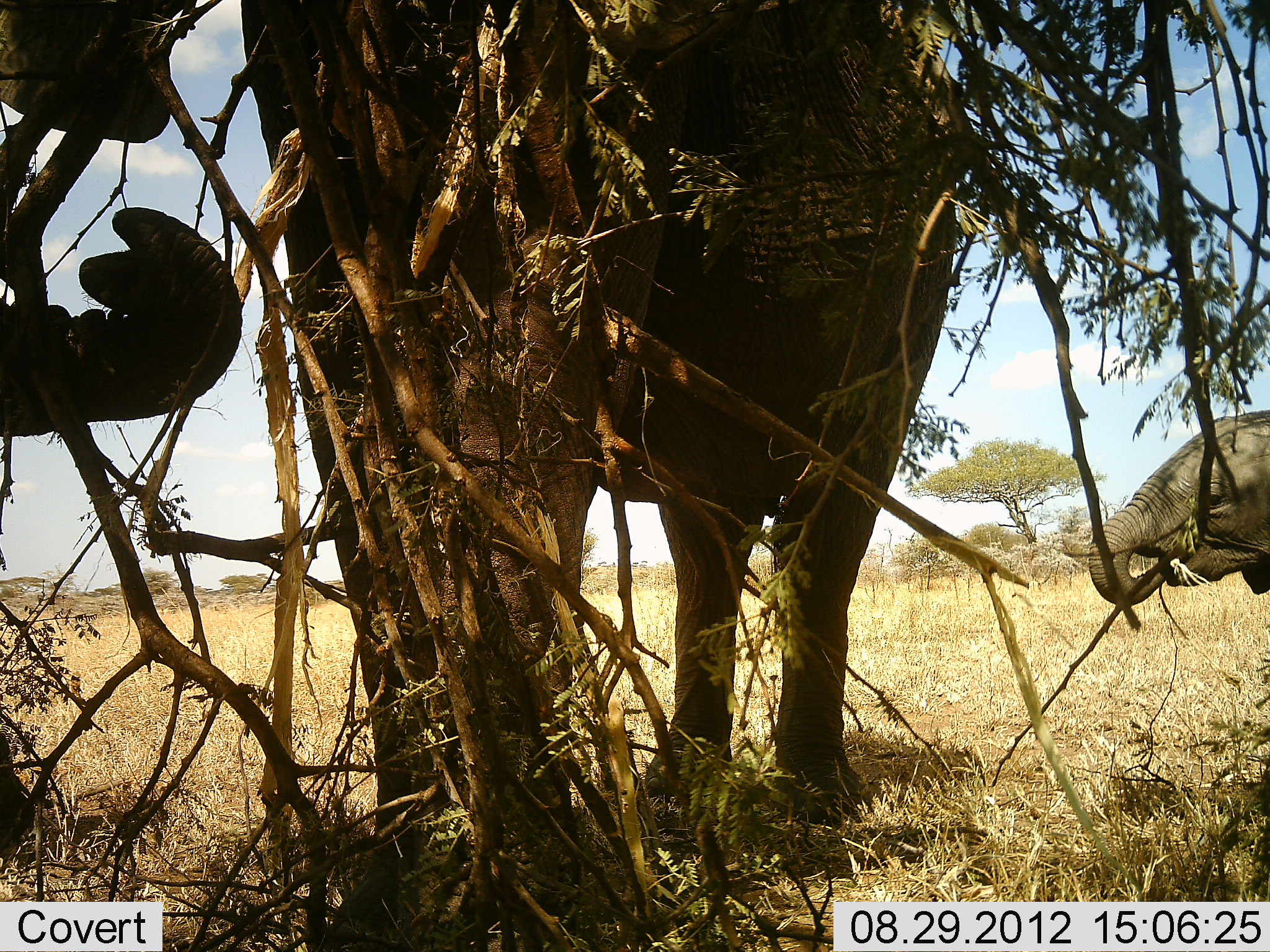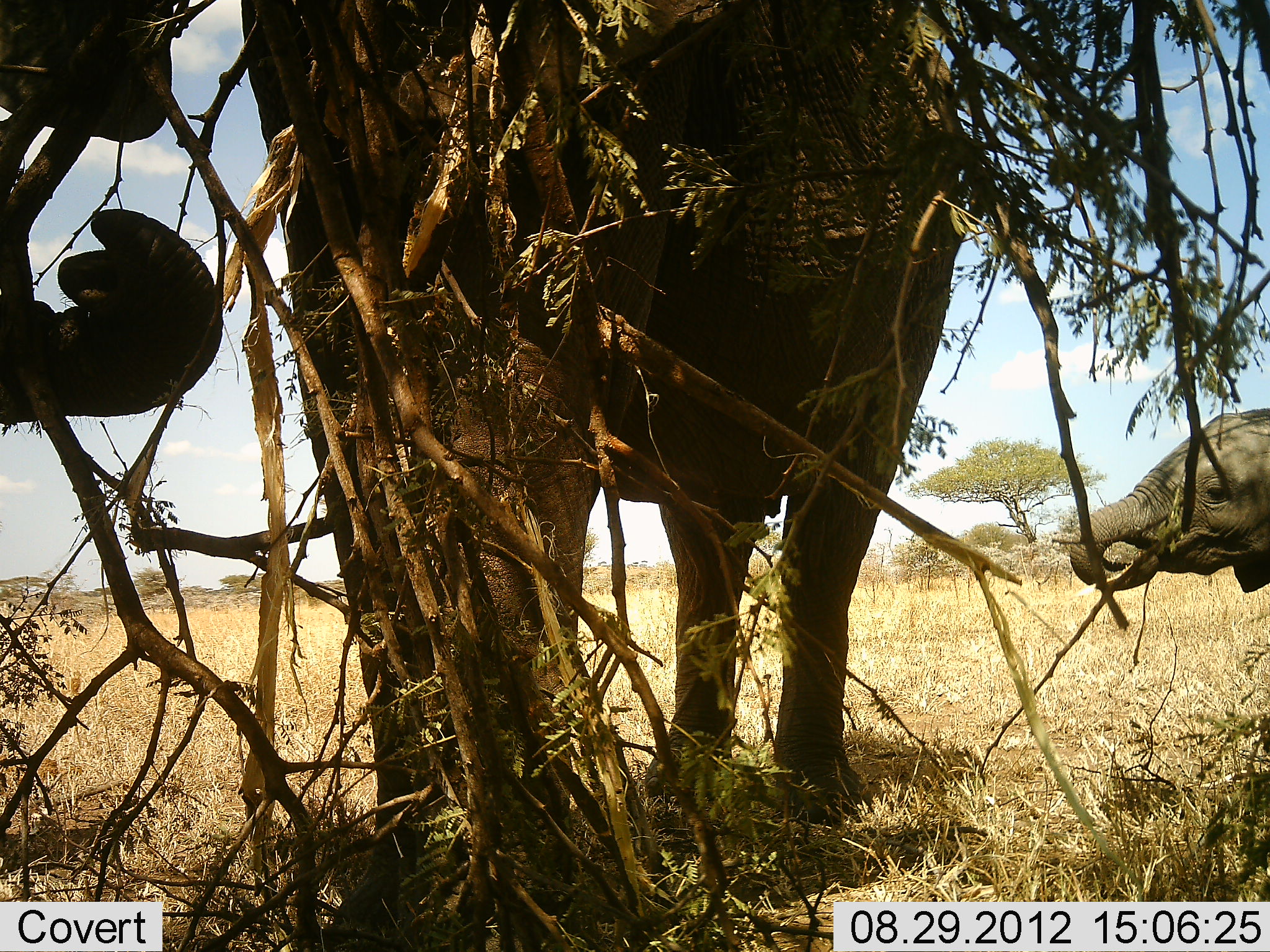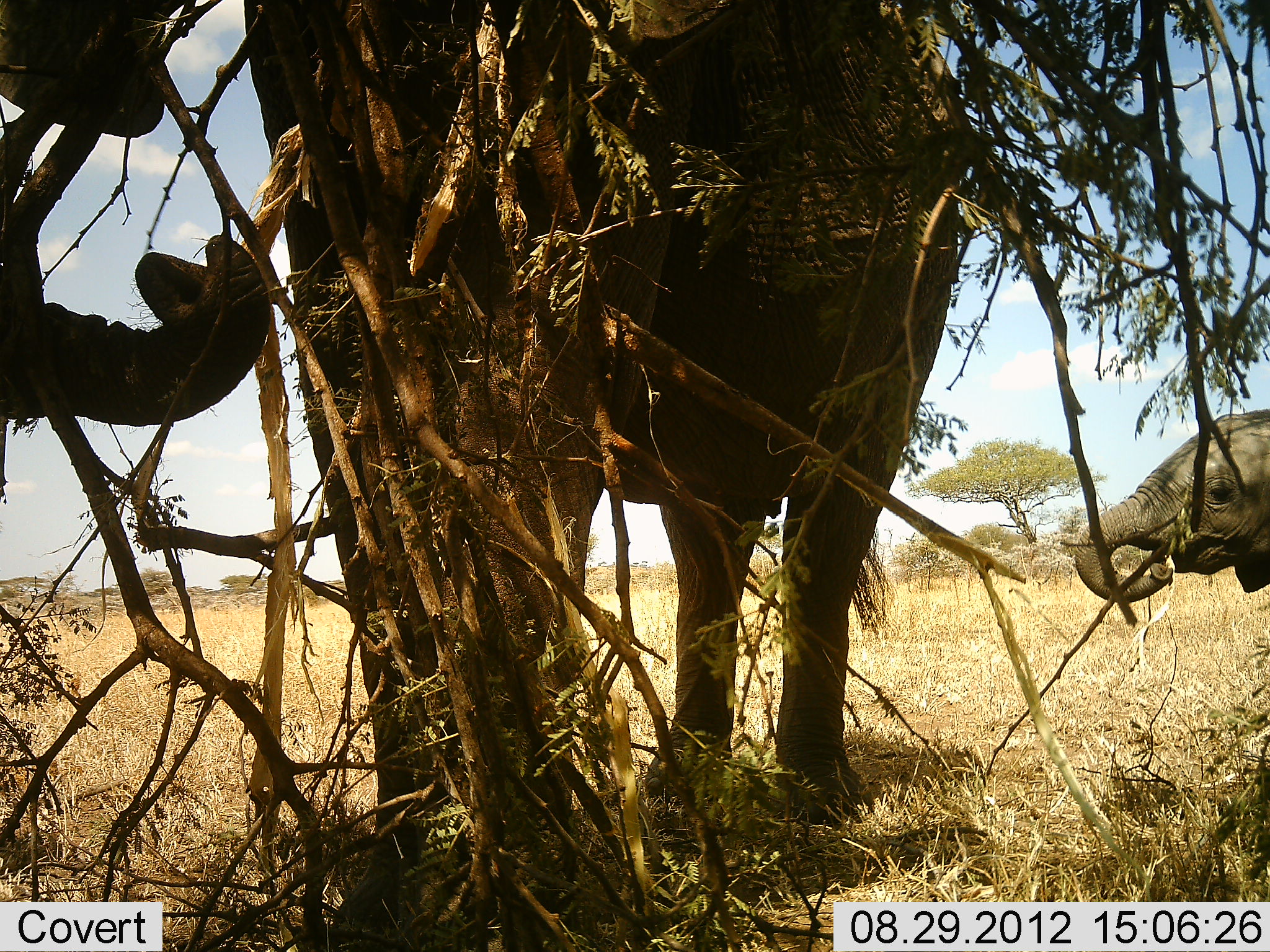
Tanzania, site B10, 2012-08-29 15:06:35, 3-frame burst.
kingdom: Animalia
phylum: Chordata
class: Mammalia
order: Proboscidea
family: Elephantidae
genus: Loxodonta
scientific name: Loxodonta africana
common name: african bush elephant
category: elephant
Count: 2.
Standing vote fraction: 30%.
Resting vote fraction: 0%.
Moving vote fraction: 0%.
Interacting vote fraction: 10%.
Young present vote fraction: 90%.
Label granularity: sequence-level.